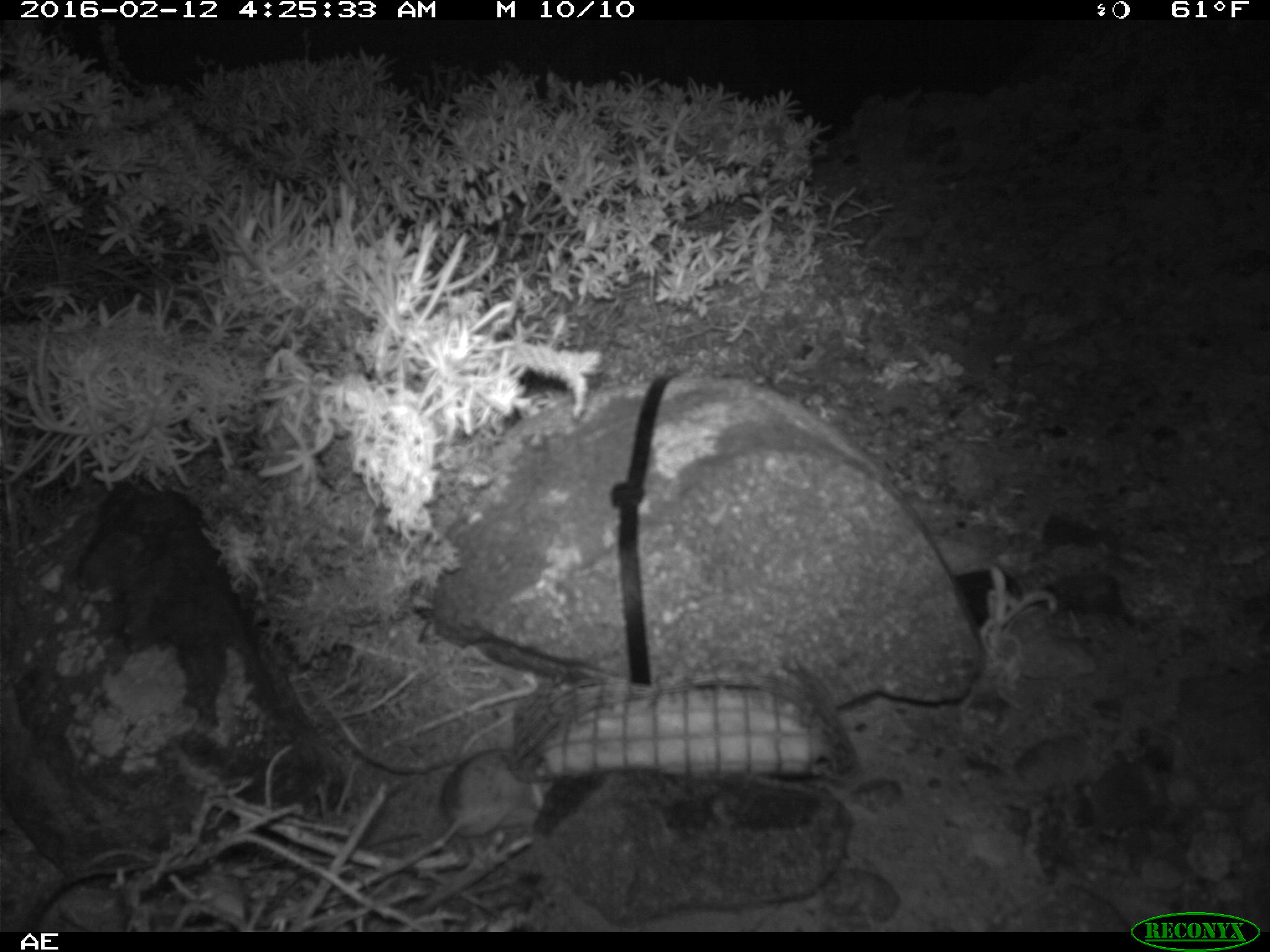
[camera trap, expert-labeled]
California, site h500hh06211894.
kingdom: Animalia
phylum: Chordata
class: Mammalia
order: Rodentia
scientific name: Rodentia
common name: rodent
Rodent (Rodentia).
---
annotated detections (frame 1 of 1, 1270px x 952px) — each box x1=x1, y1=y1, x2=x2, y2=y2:
rodent: x1=383, y1=747, x2=551, y2=875